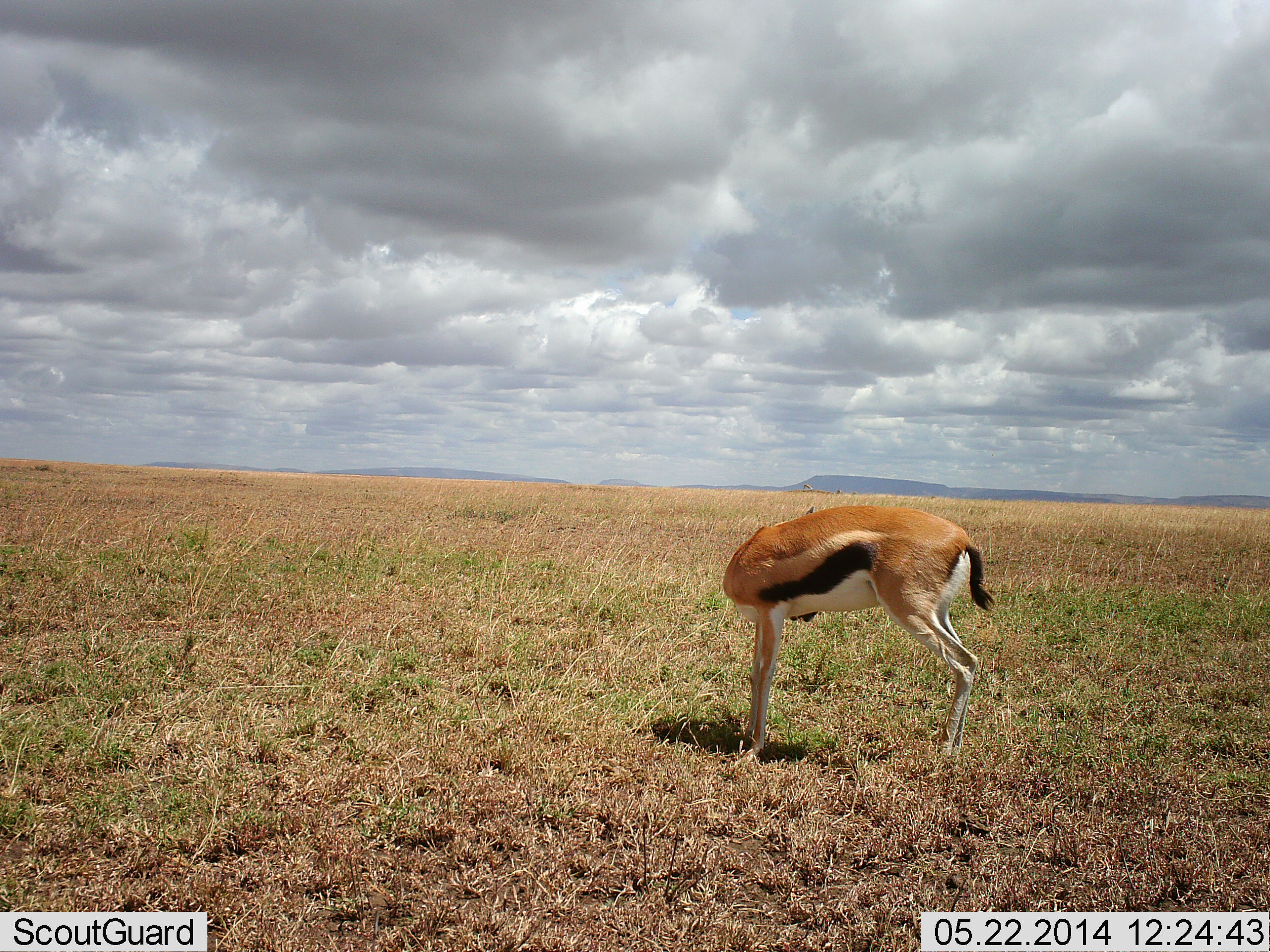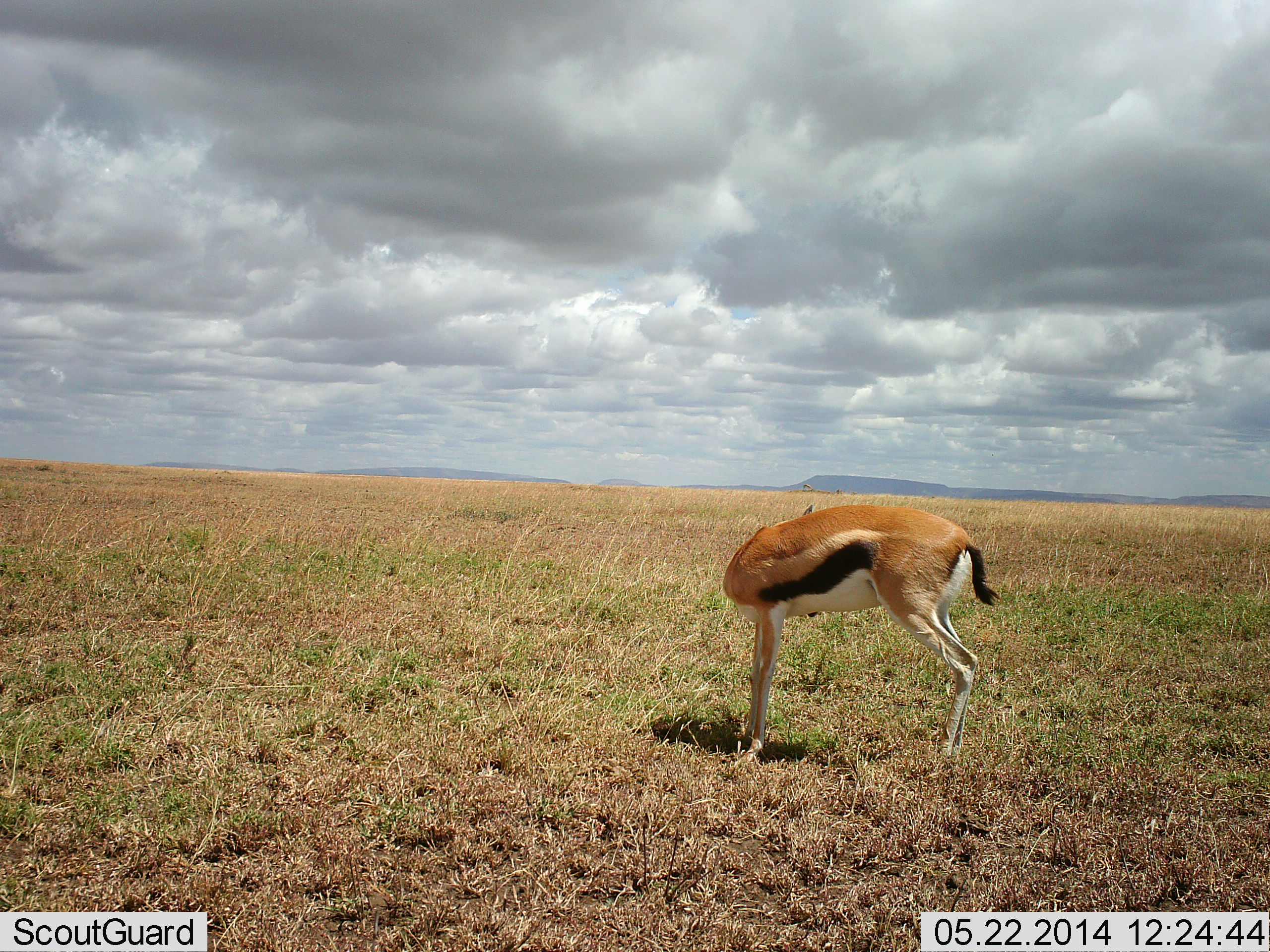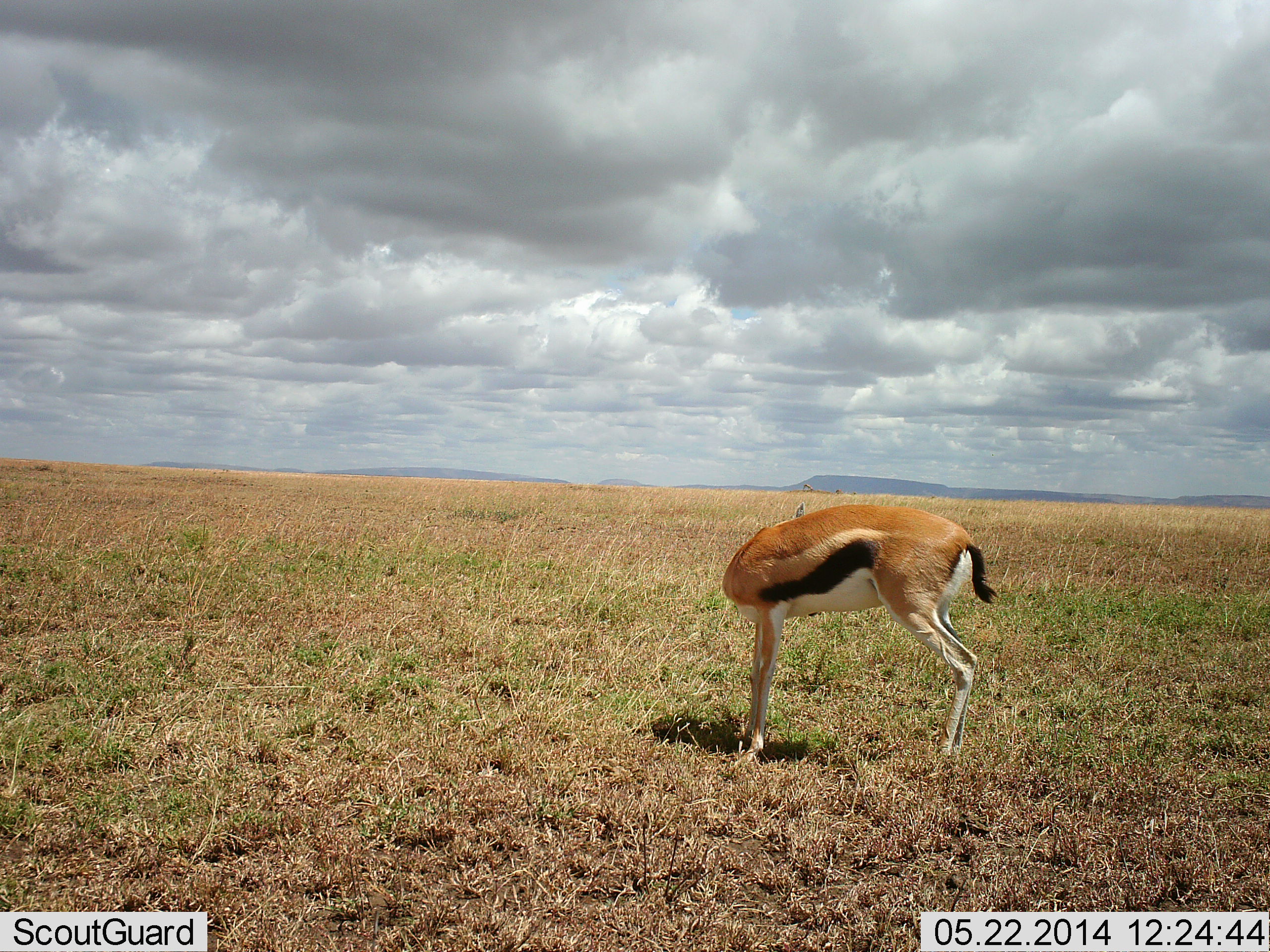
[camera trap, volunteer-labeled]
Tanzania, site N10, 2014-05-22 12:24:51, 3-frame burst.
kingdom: Animalia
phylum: Chordata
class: Mammalia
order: Artiodactyla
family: Bovidae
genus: Eudorcas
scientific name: Eudorcas thomsonii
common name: thomson's gazelle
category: gazellethomsons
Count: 1.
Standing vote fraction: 100%.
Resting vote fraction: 0%.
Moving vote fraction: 0%.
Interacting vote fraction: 0%.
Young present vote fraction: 0%.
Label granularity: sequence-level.